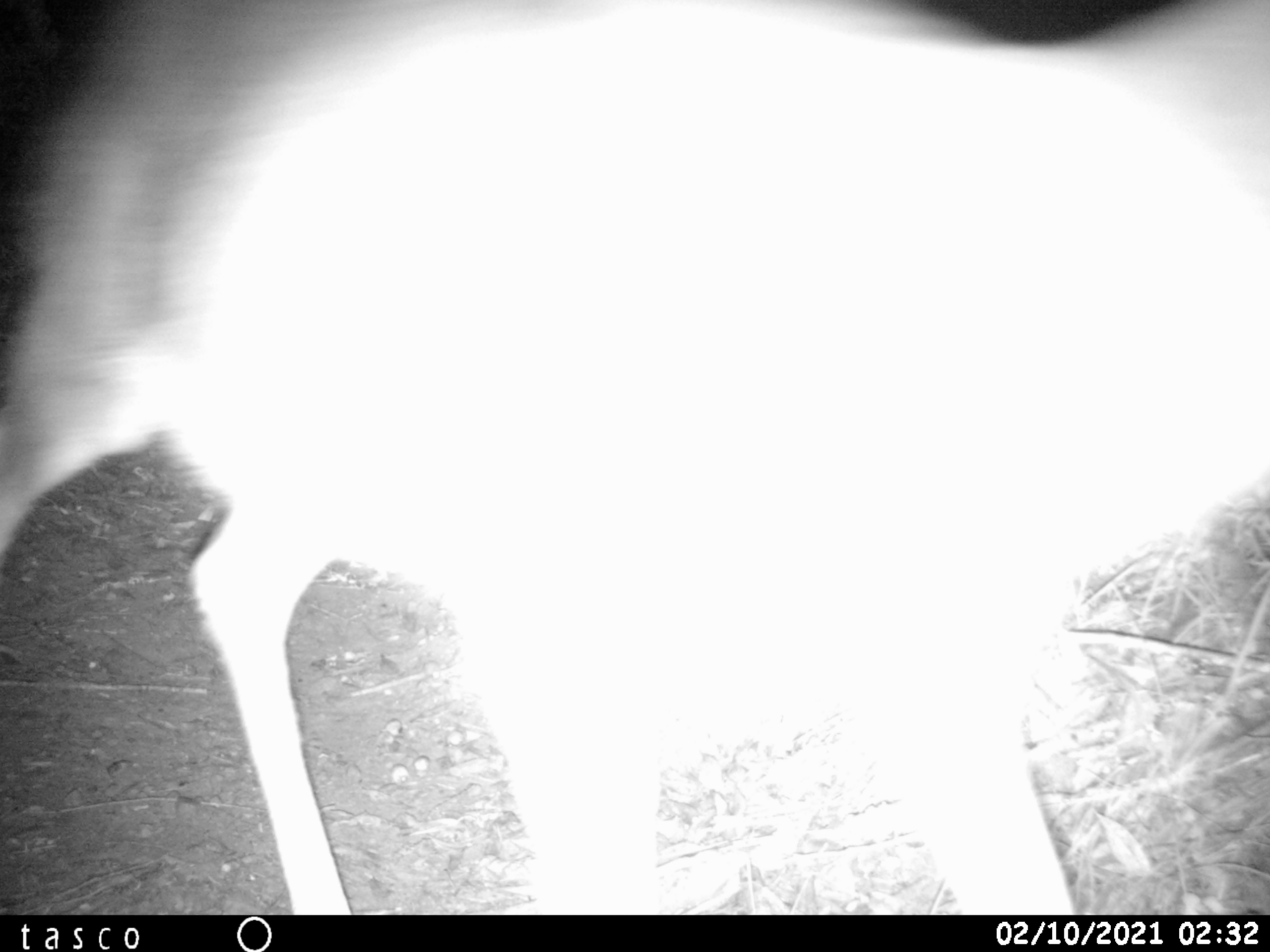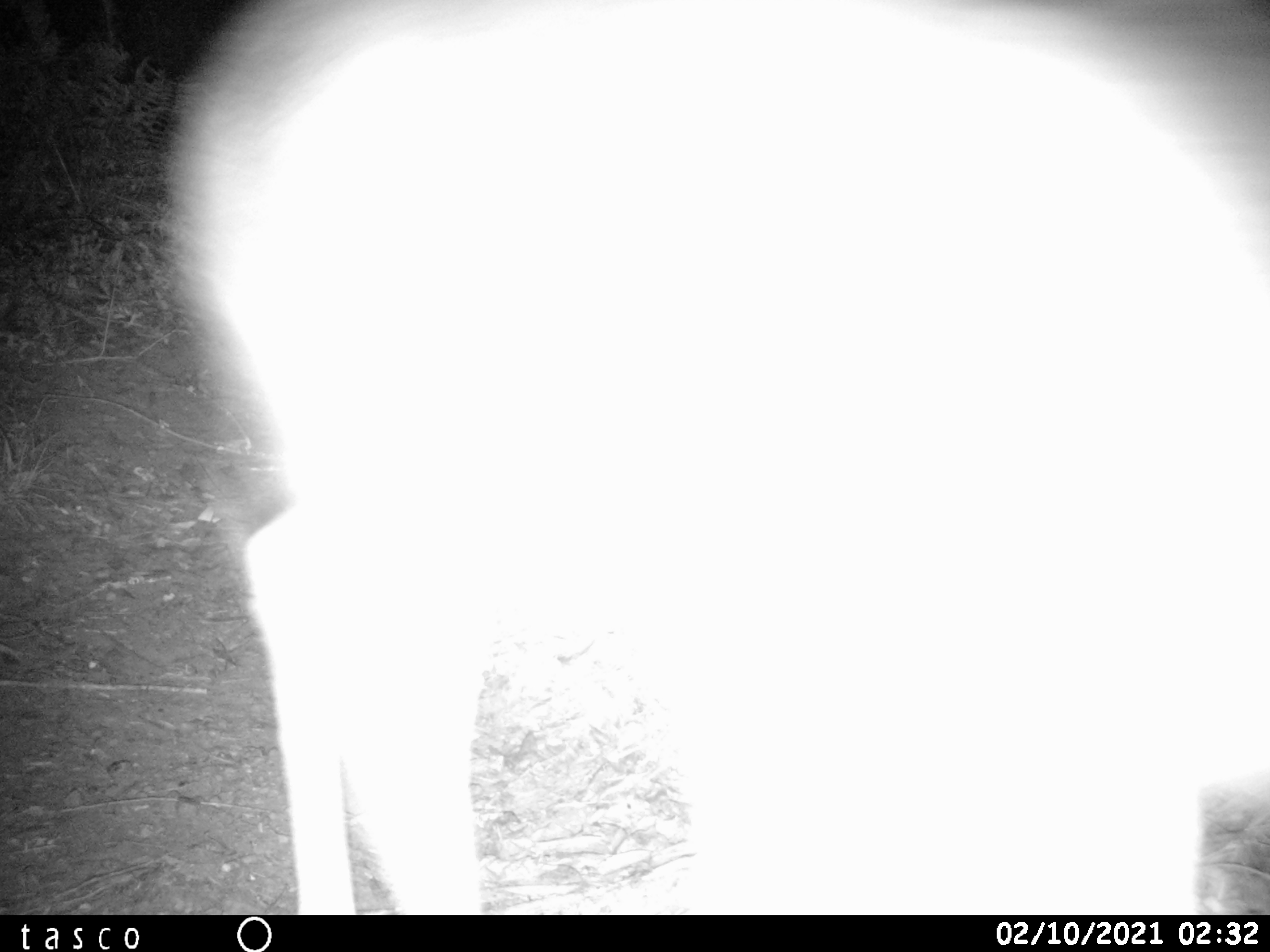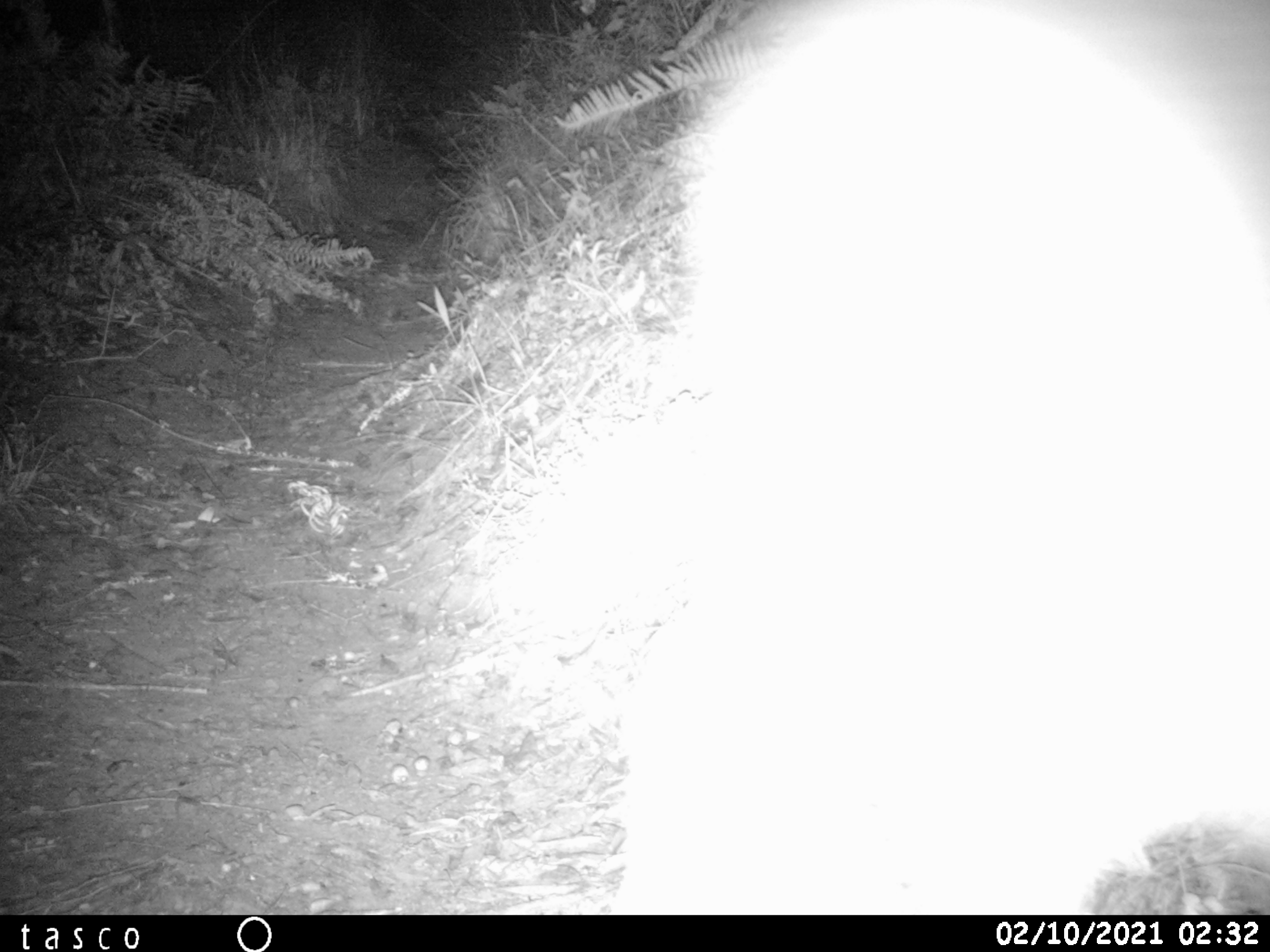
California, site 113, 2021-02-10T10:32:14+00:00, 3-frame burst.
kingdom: Animalia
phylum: Chordata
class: Mammalia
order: Artiodactyla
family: Cervidae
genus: Odocoileus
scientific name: Odocoileus hemionus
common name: mule deer